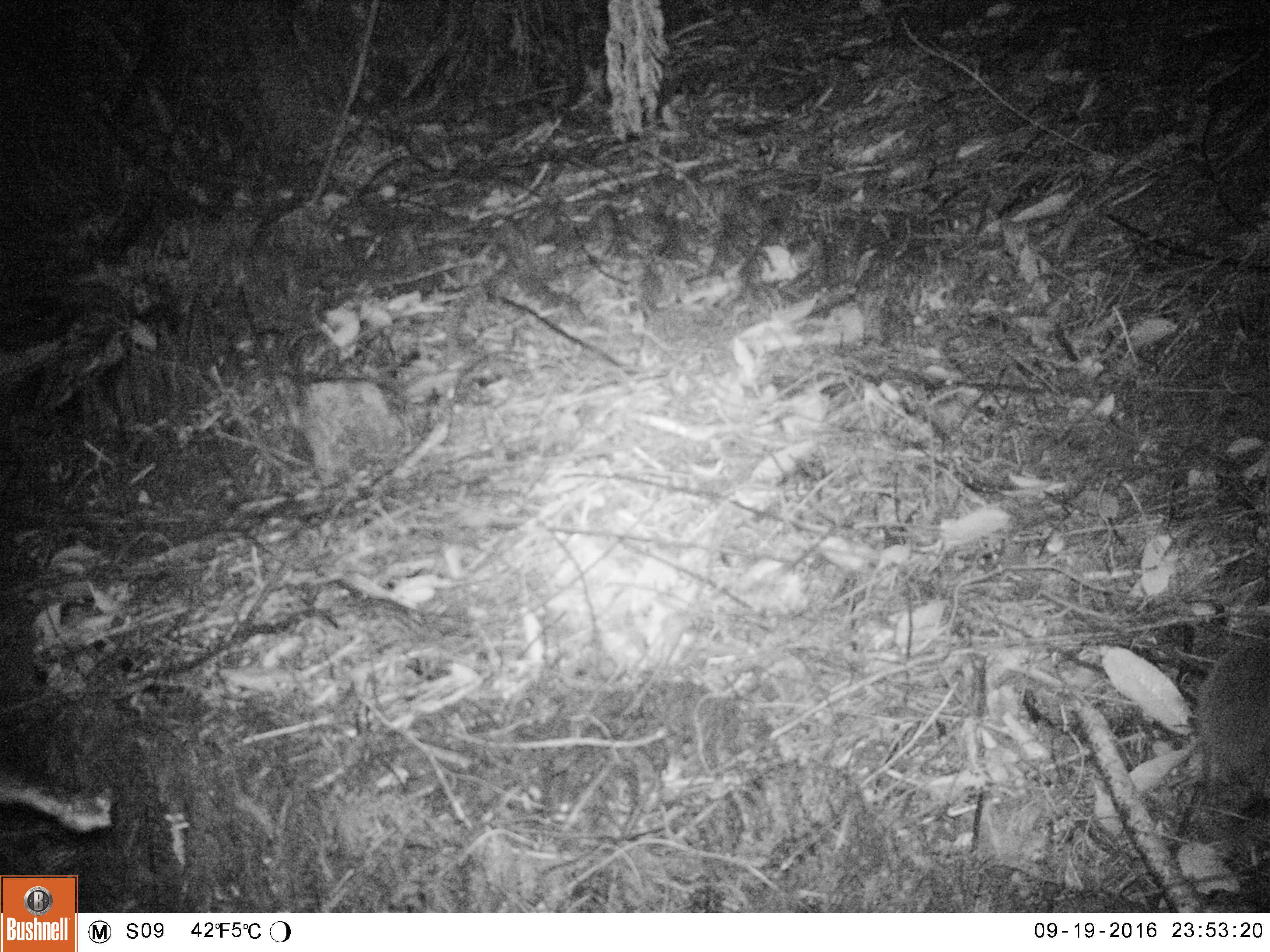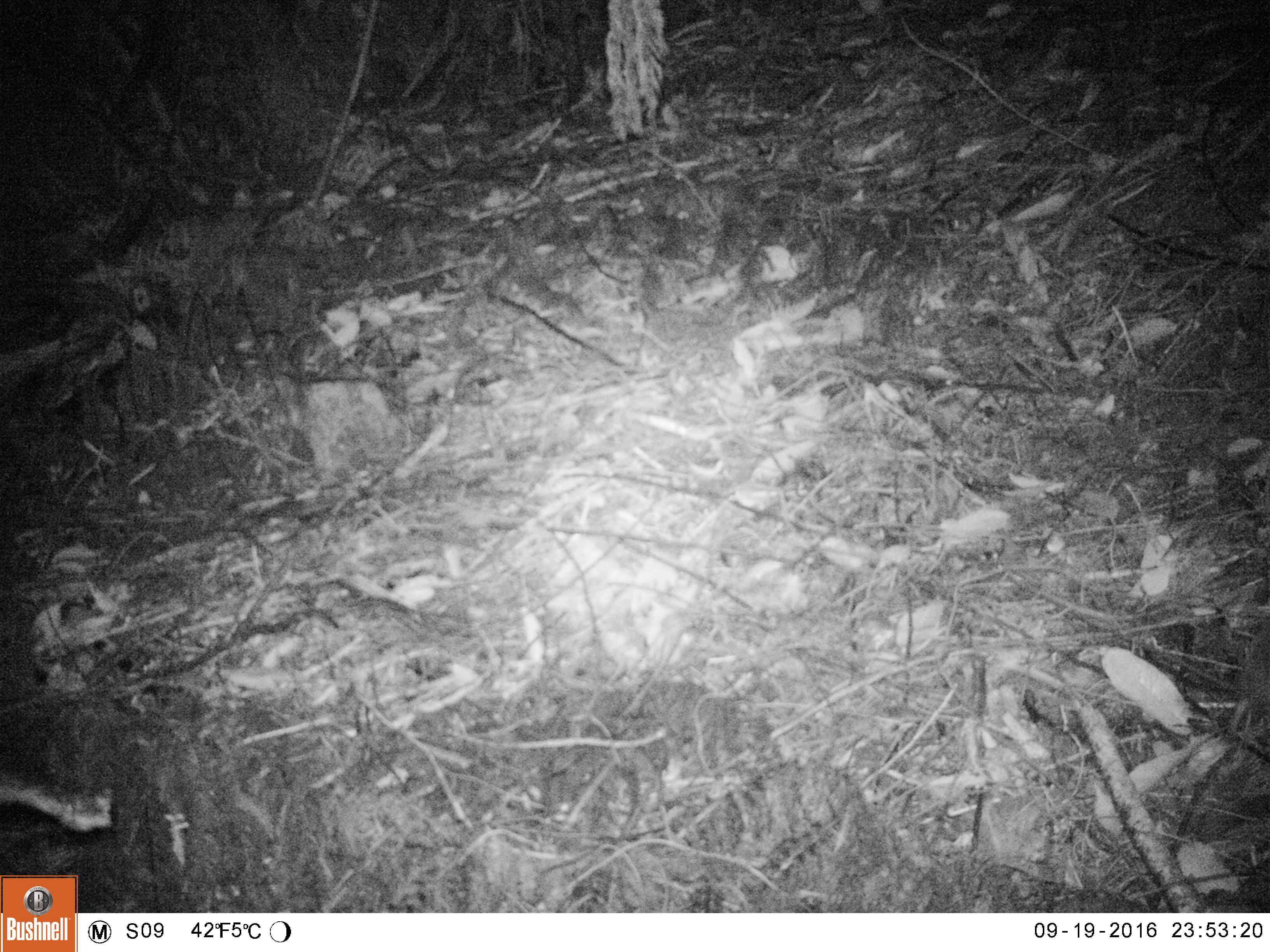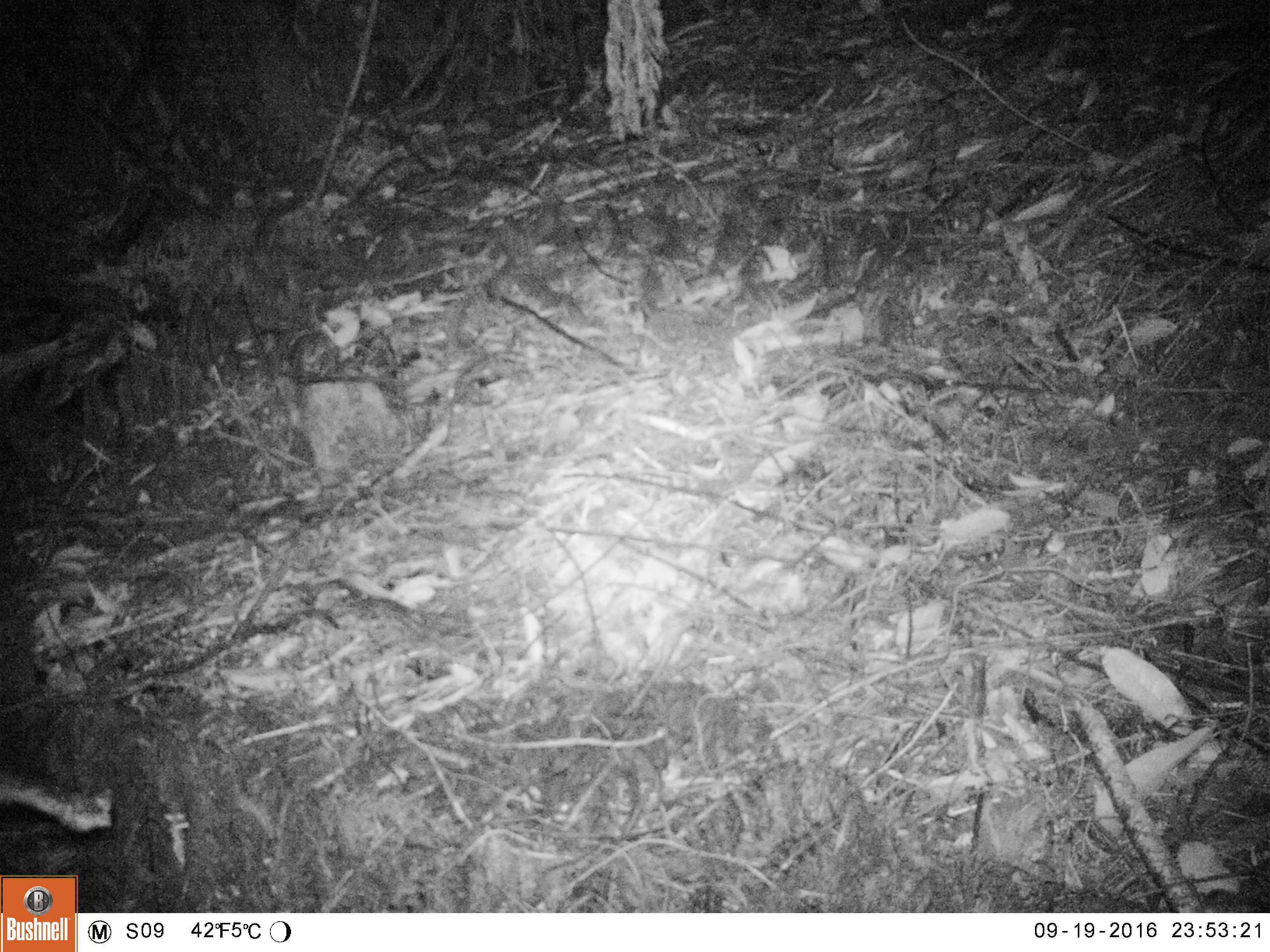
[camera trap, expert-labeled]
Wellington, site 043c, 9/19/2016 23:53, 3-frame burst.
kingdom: Animalia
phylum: Chordata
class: Mammalia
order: Eulipotyphla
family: Erinaceidae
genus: Erinaceus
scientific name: Erinaceus europaeus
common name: hedgehog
Hedgehog (Erinaceus europaeus).